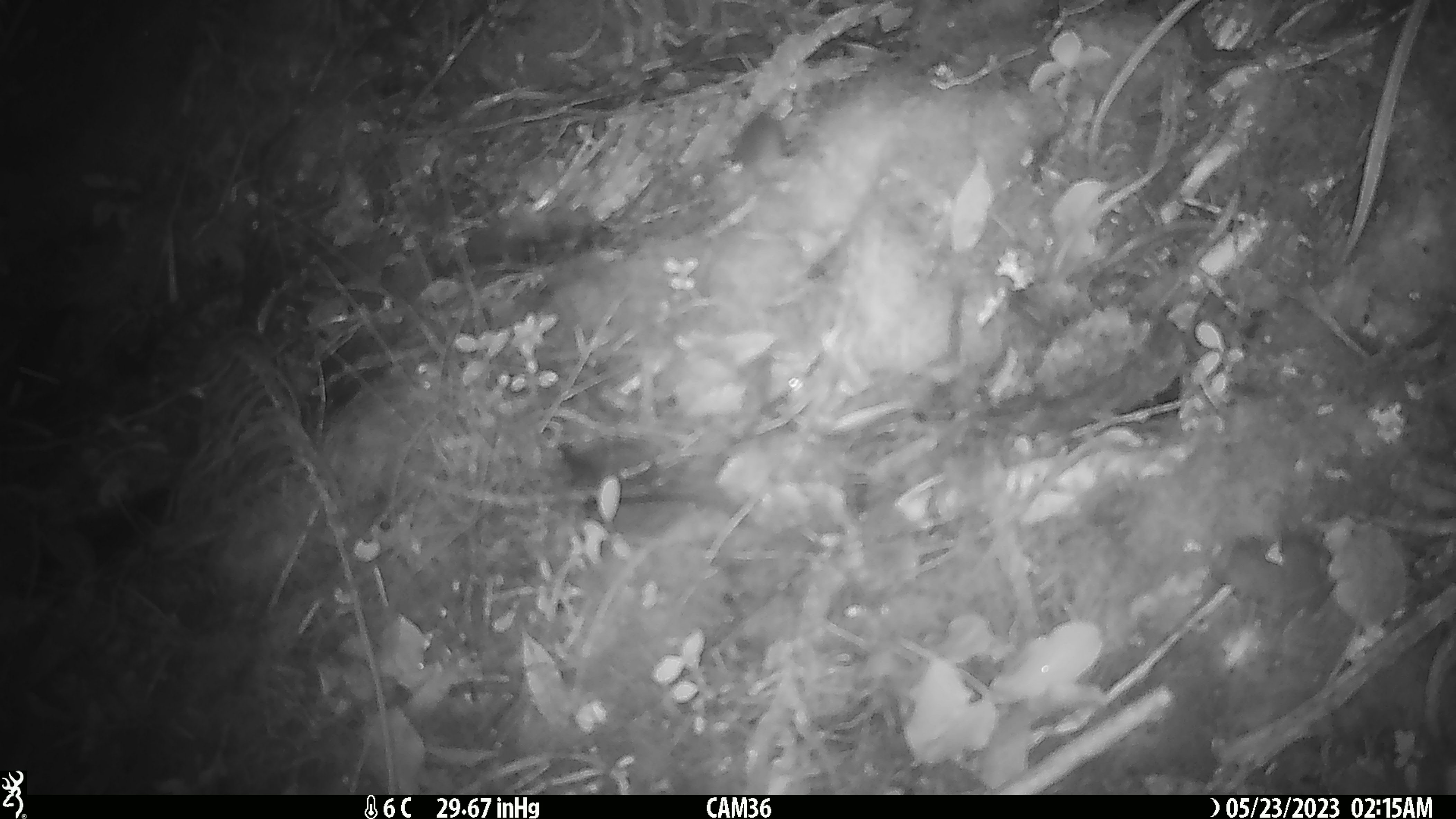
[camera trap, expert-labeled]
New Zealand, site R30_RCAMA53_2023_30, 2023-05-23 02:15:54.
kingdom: Animalia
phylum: Chordata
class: Mammalia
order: Rodentia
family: Muridae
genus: Mus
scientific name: Mus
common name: mouse